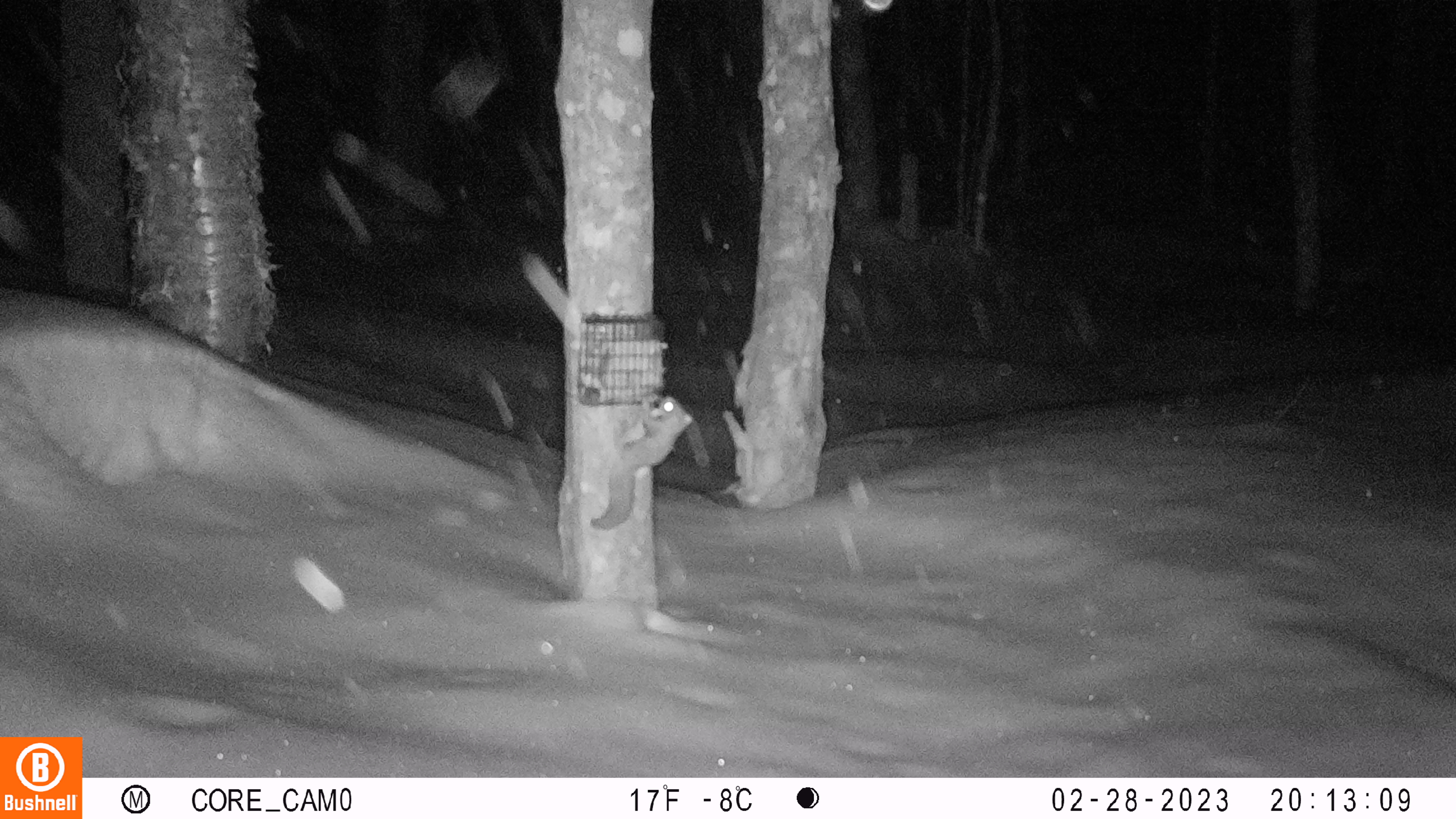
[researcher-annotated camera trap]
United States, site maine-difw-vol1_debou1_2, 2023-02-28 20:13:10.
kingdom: Animalia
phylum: Chordata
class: Mammalia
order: Rodentia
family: Sciuridae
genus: Glaucomys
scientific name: Glaucomys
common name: flying squirrel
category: flying squirrel sp.